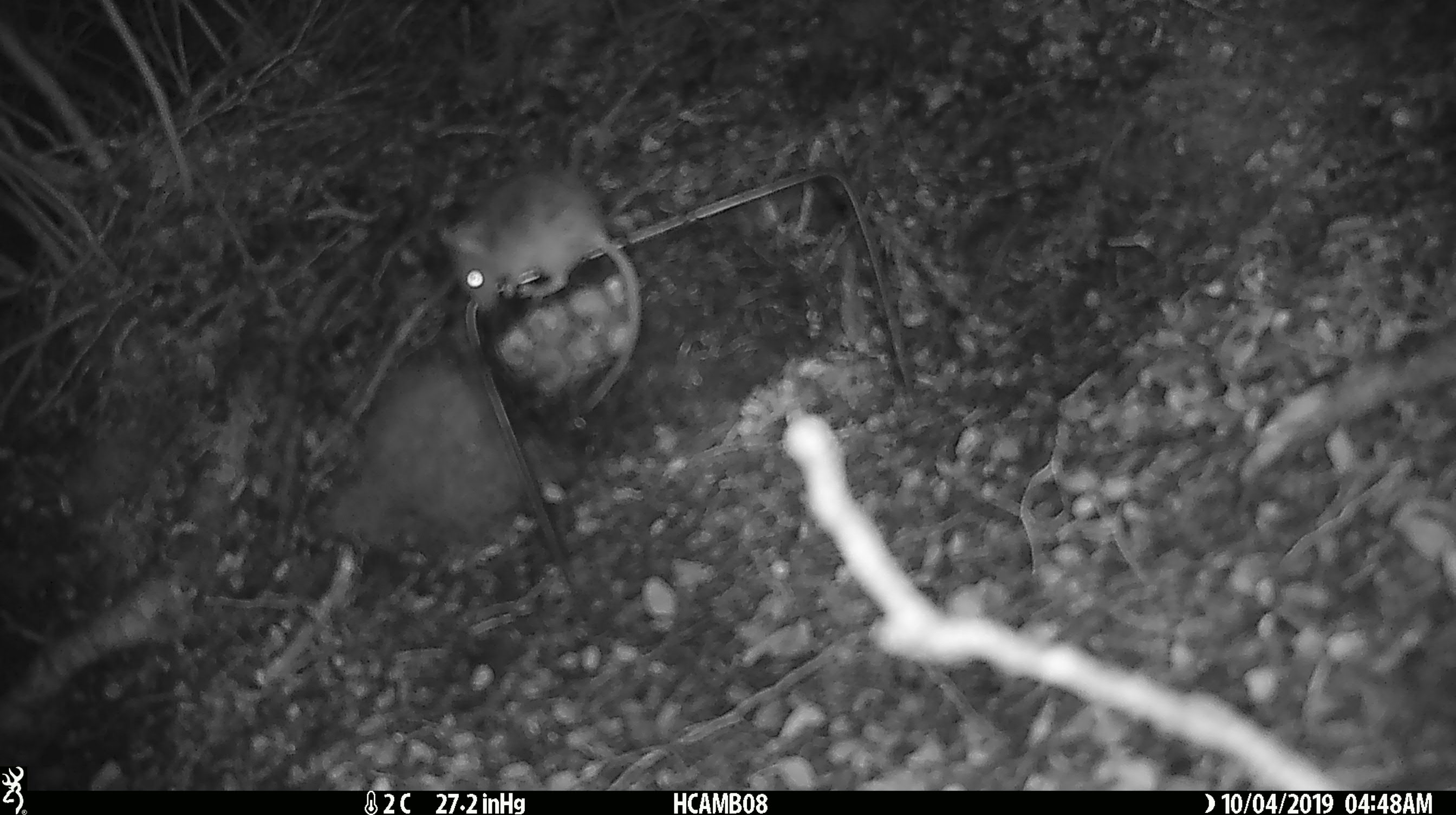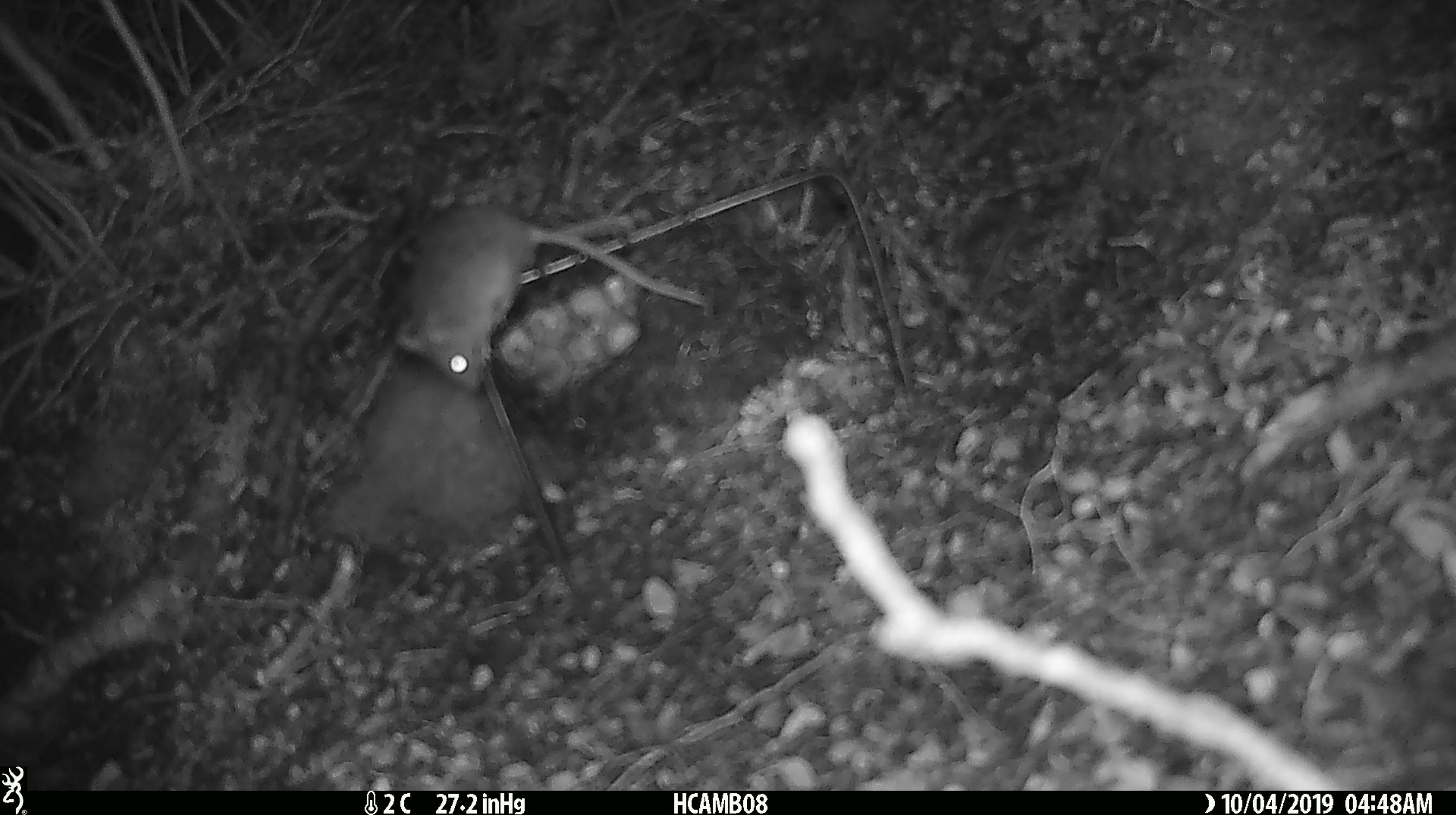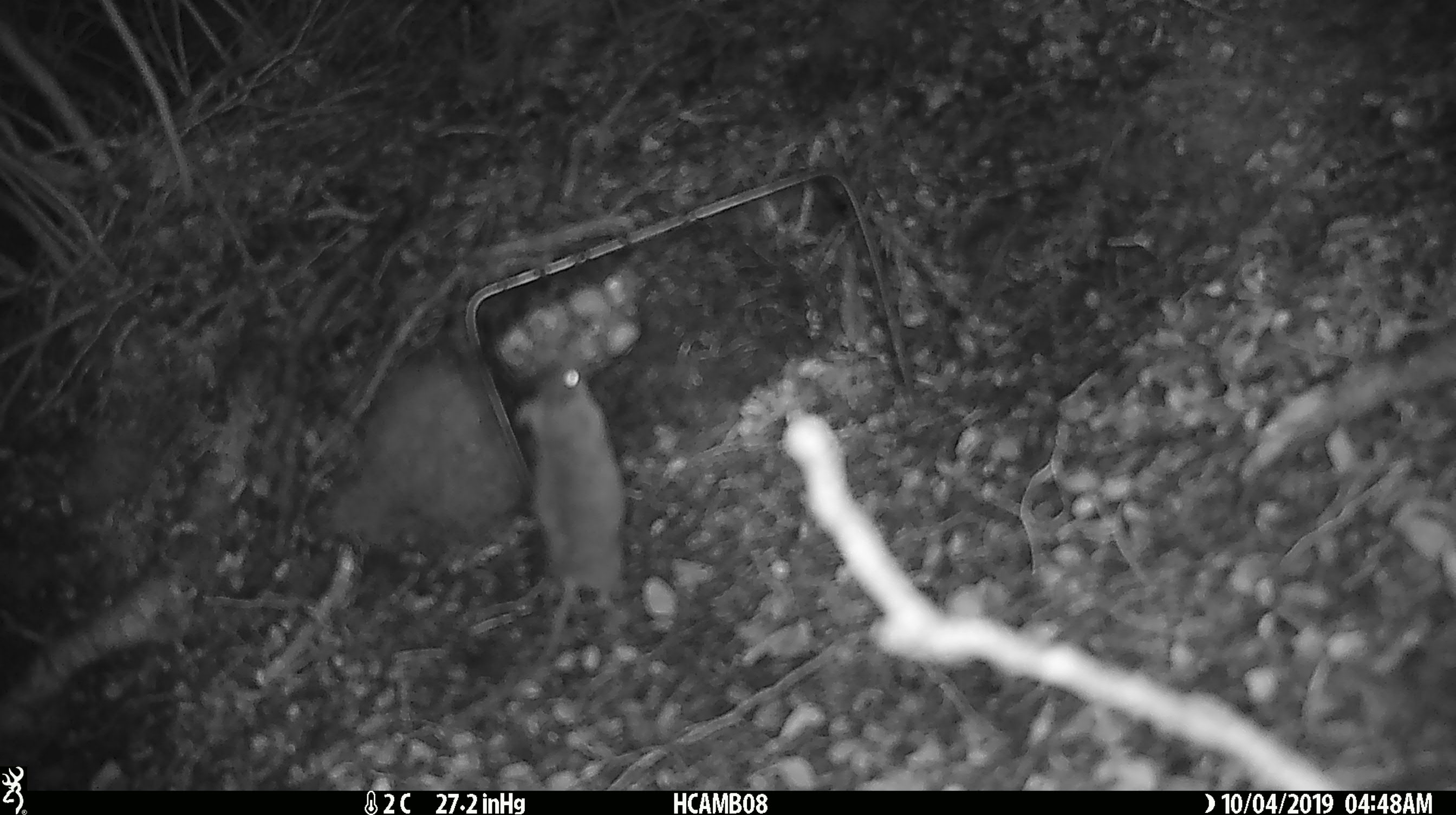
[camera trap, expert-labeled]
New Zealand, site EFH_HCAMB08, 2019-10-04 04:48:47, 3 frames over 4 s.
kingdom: Animalia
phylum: Chordata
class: Mammalia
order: Rodentia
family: Muridae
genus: Mus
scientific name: Mus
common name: mouse